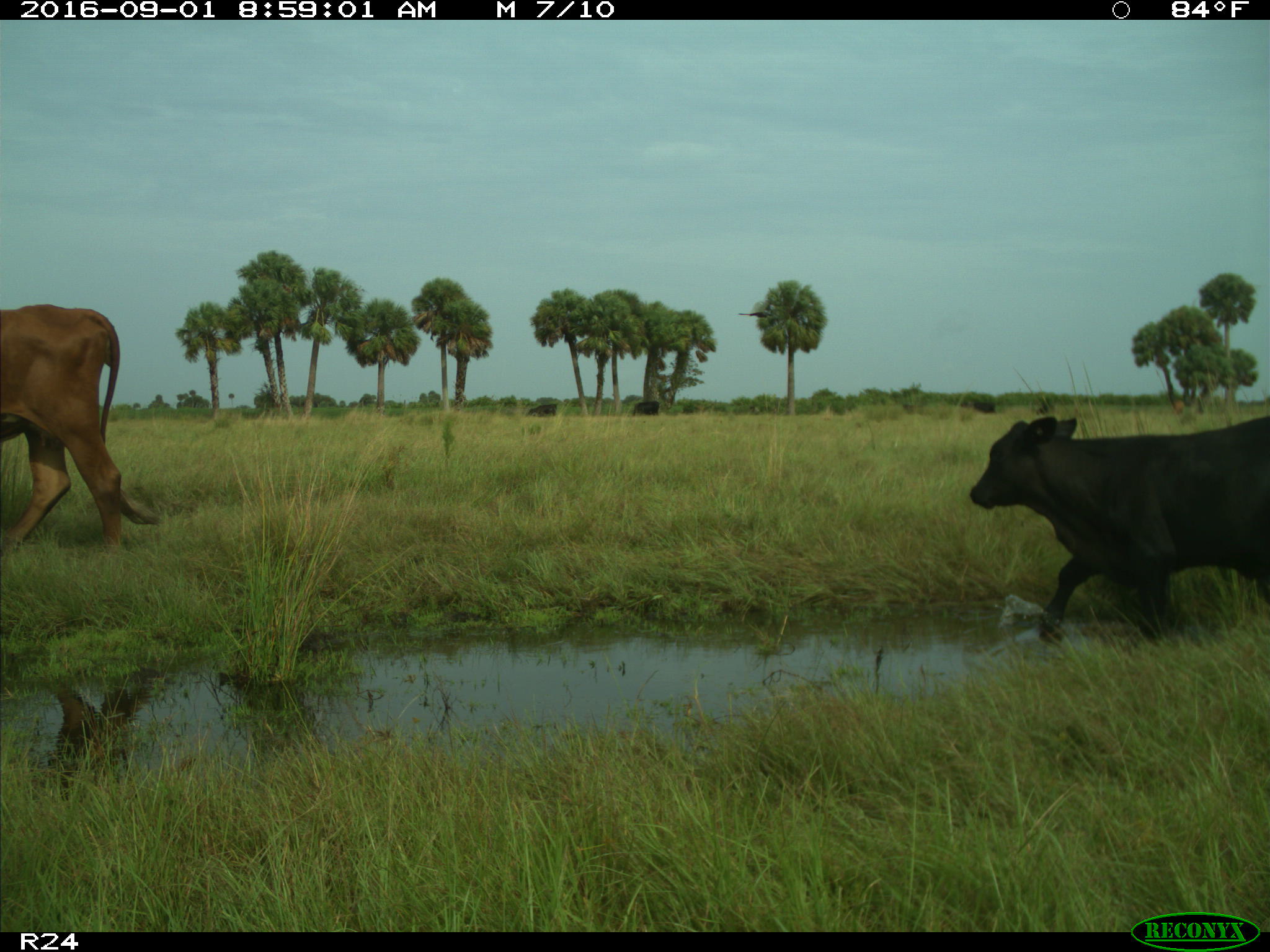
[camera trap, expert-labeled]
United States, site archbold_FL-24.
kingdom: Animalia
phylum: Chordata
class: Mammalia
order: Artiodactyla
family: Bovidae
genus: Bos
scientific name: Bos taurus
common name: domestic cow